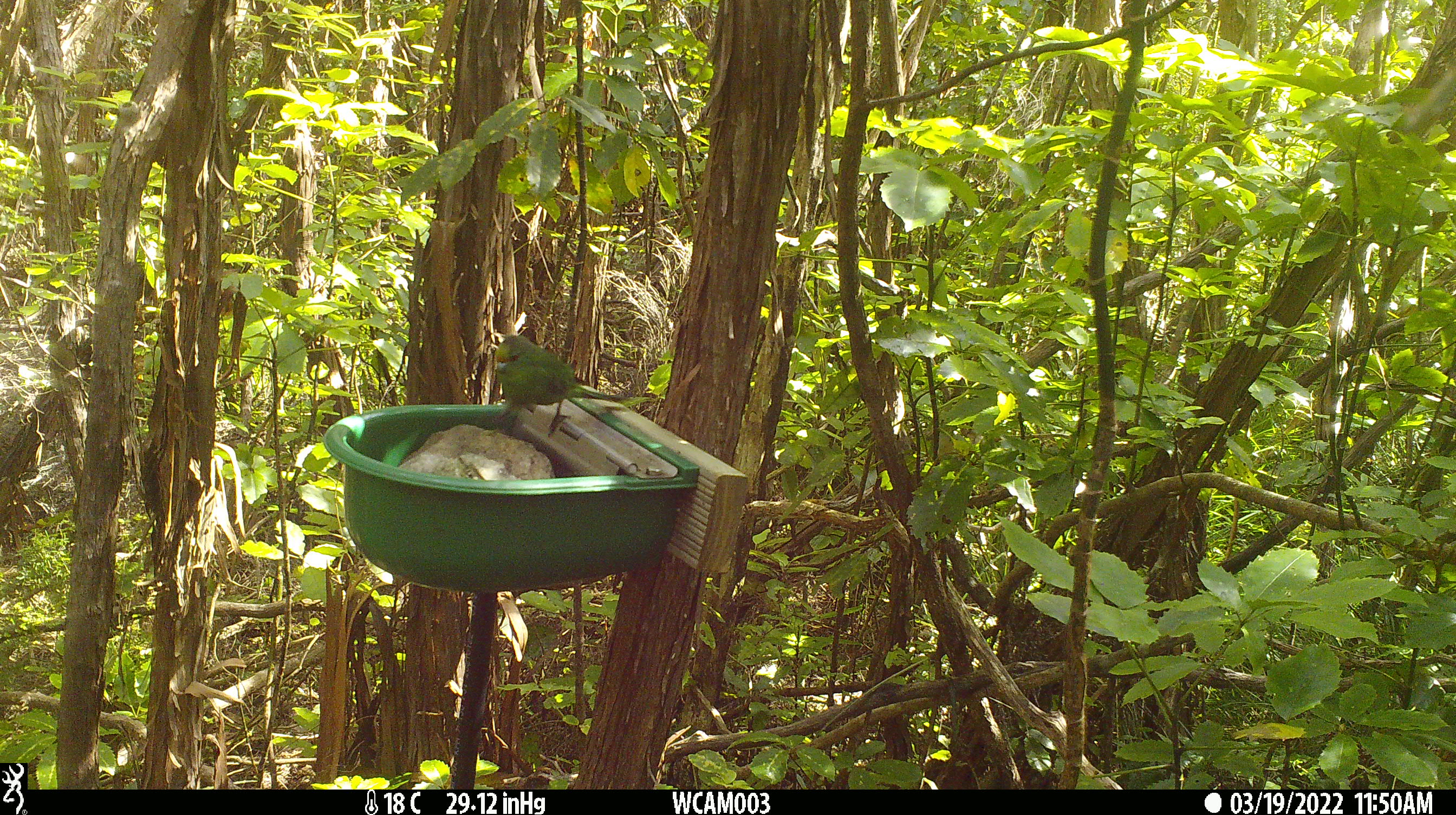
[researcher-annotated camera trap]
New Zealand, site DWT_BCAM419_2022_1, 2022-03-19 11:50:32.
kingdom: Animalia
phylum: Chordata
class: Aves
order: Psittaciformes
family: Psittaculidae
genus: Cyanoramphus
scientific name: Cyanoramphus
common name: parakeet